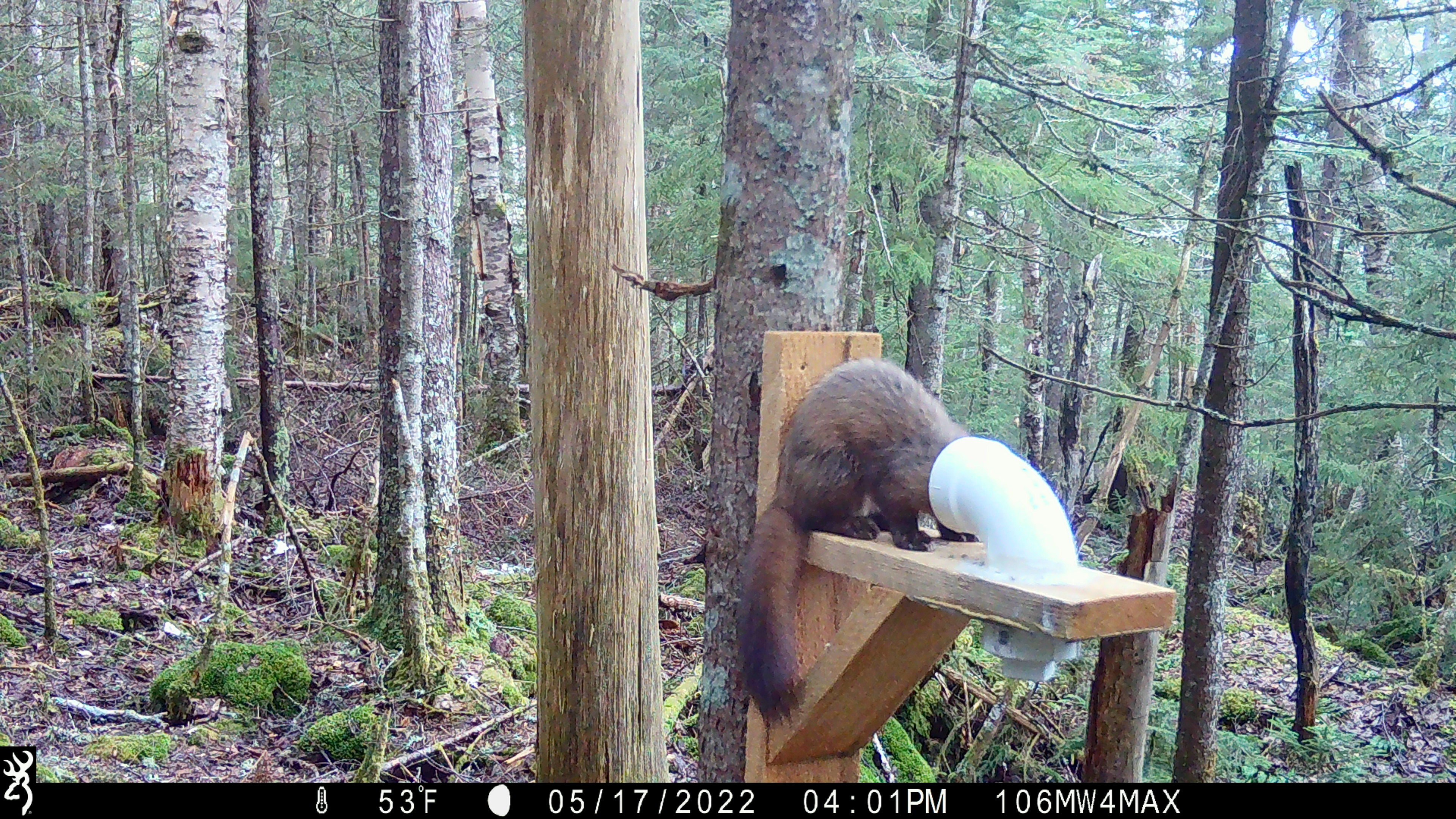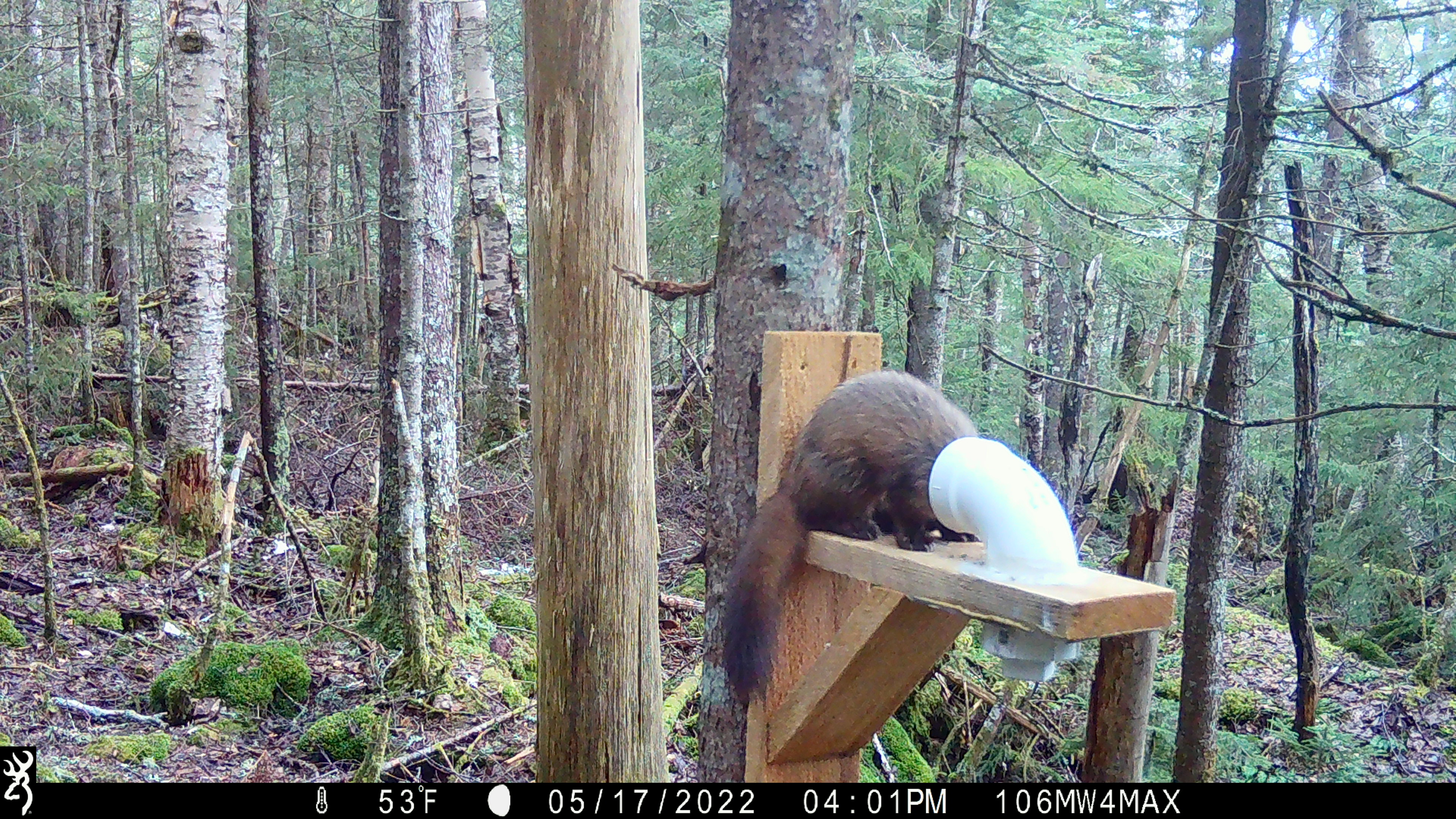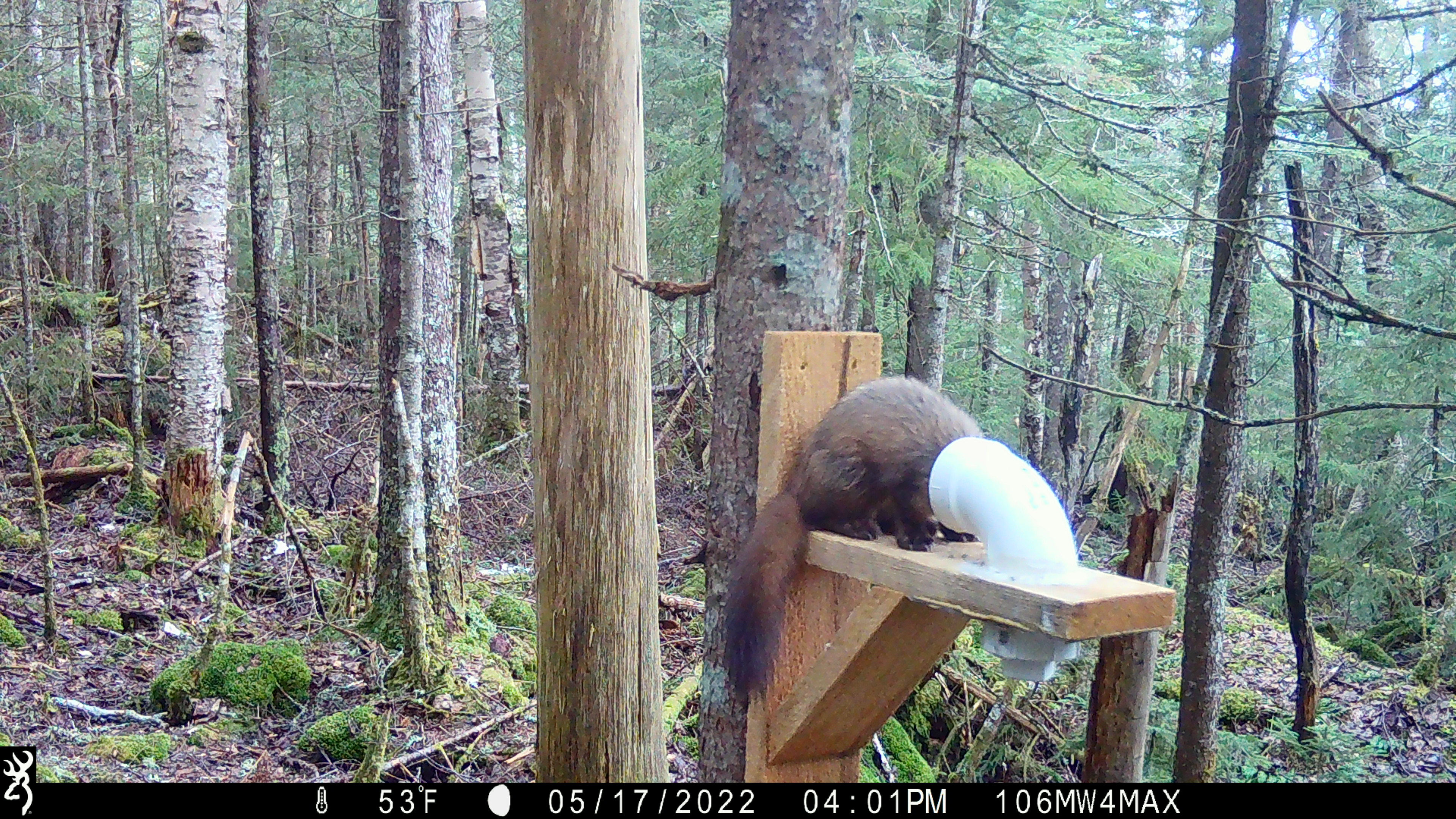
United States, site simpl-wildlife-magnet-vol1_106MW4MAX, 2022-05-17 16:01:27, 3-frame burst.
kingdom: Animalia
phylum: Chordata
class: Mammalia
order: Carnivora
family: Mustelidae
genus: Martes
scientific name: Martes americana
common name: american marten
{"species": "american marten (Martes americana)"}